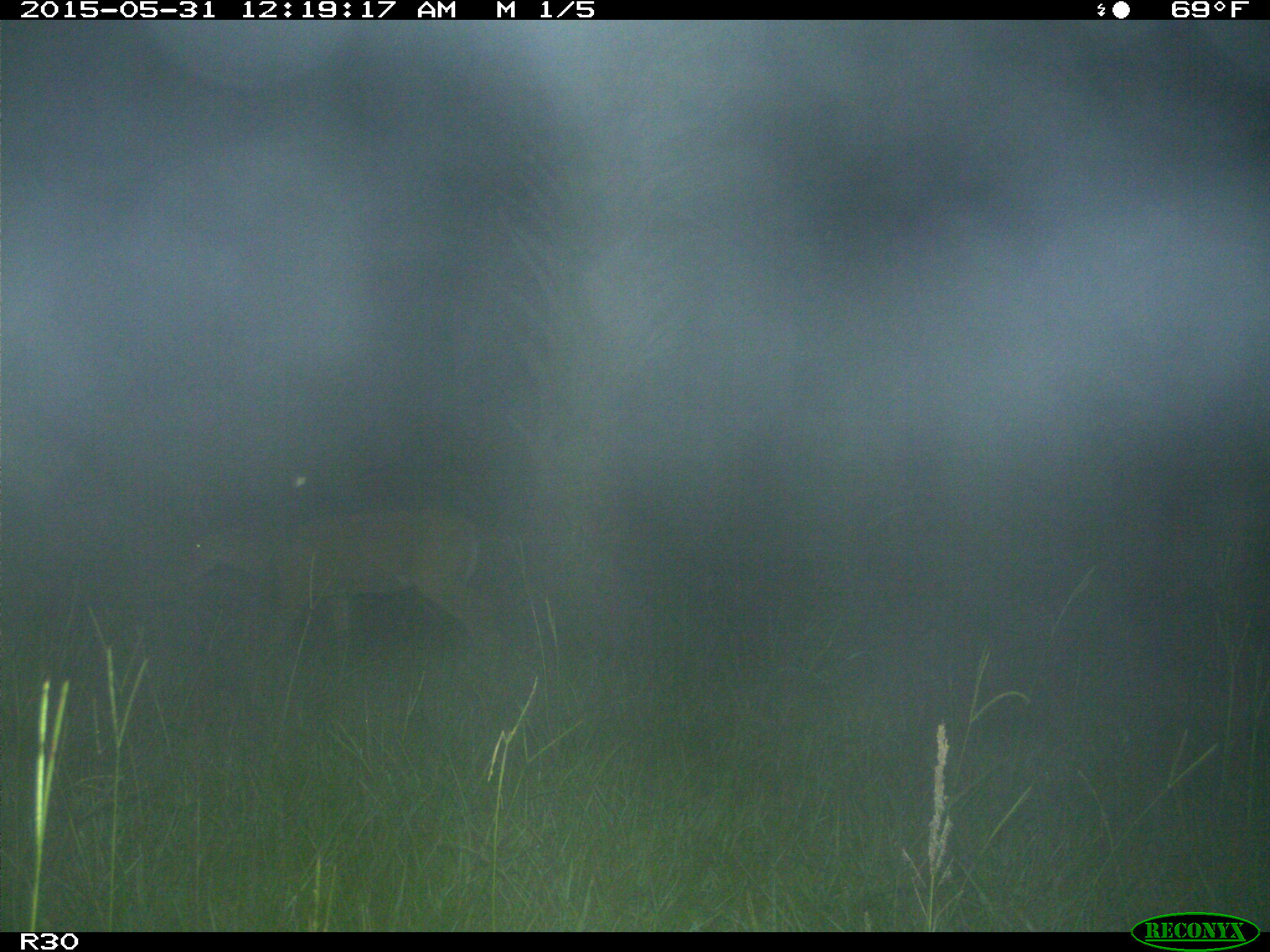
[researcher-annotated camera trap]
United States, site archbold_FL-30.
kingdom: Animalia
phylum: Chordata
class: Mammalia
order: Artiodactyla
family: Cervidae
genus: Odocoileus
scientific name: Odocoileus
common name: deer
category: unidentified deer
Unidentified deer (deer) (Odocoileus).